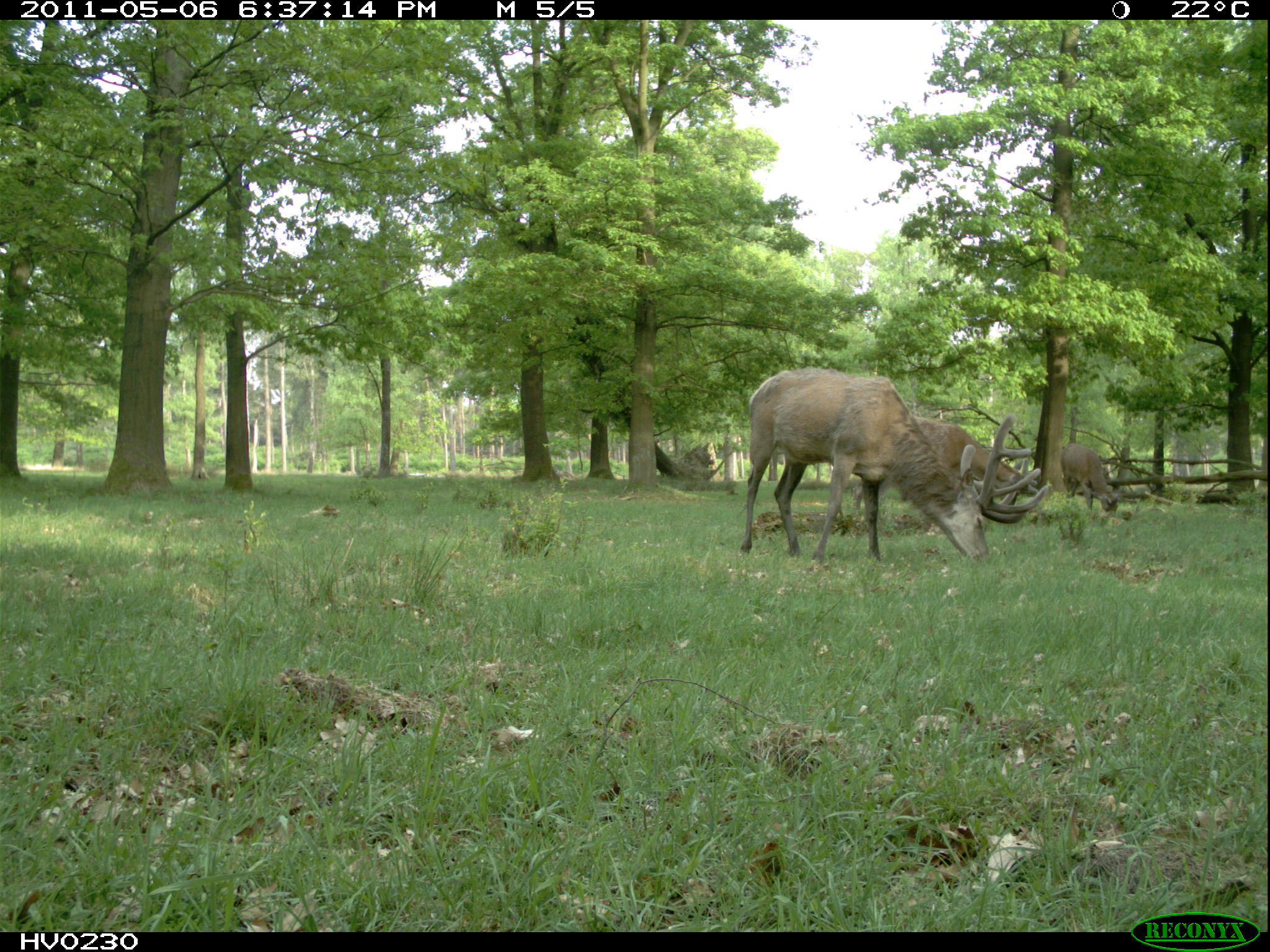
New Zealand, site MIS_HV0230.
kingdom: Animalia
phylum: Chordata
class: Mammalia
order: Artiodactyla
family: Cervidae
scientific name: Cervidae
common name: deer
Deer (Cervidae).